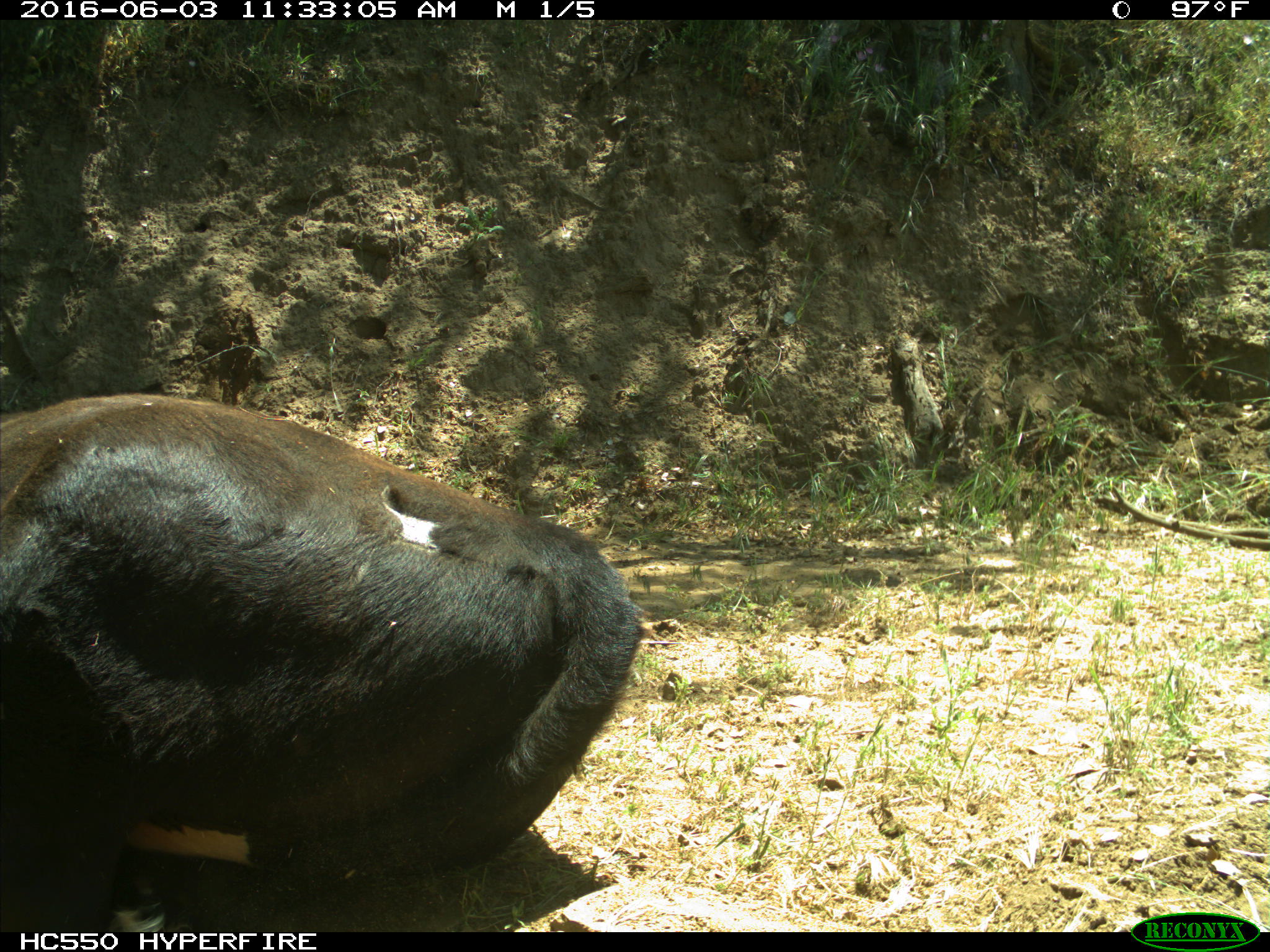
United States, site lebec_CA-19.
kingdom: Animalia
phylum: Chordata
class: Mammalia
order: Artiodactyla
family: Bovidae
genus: Bos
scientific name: Bos taurus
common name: domestic cow